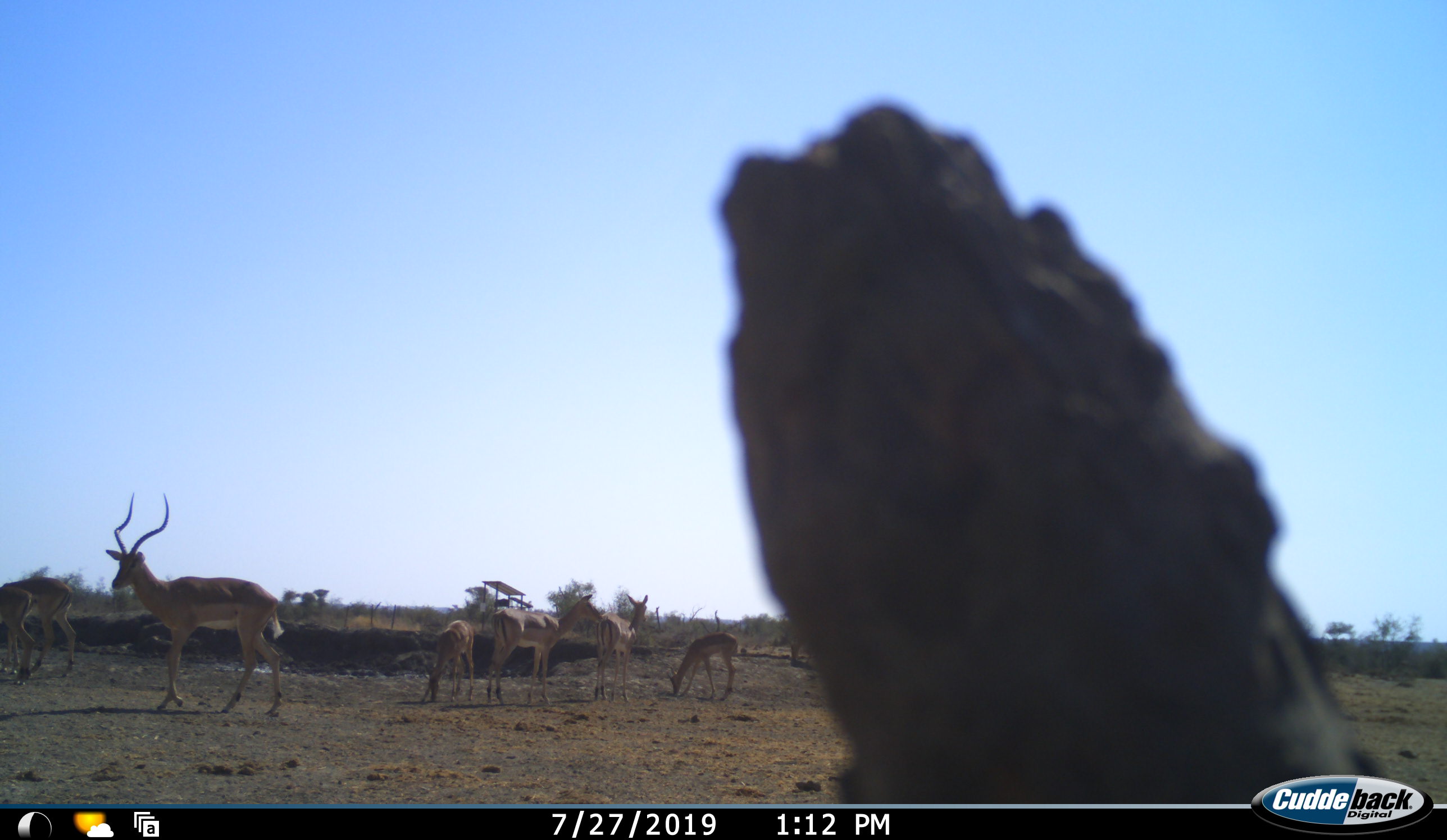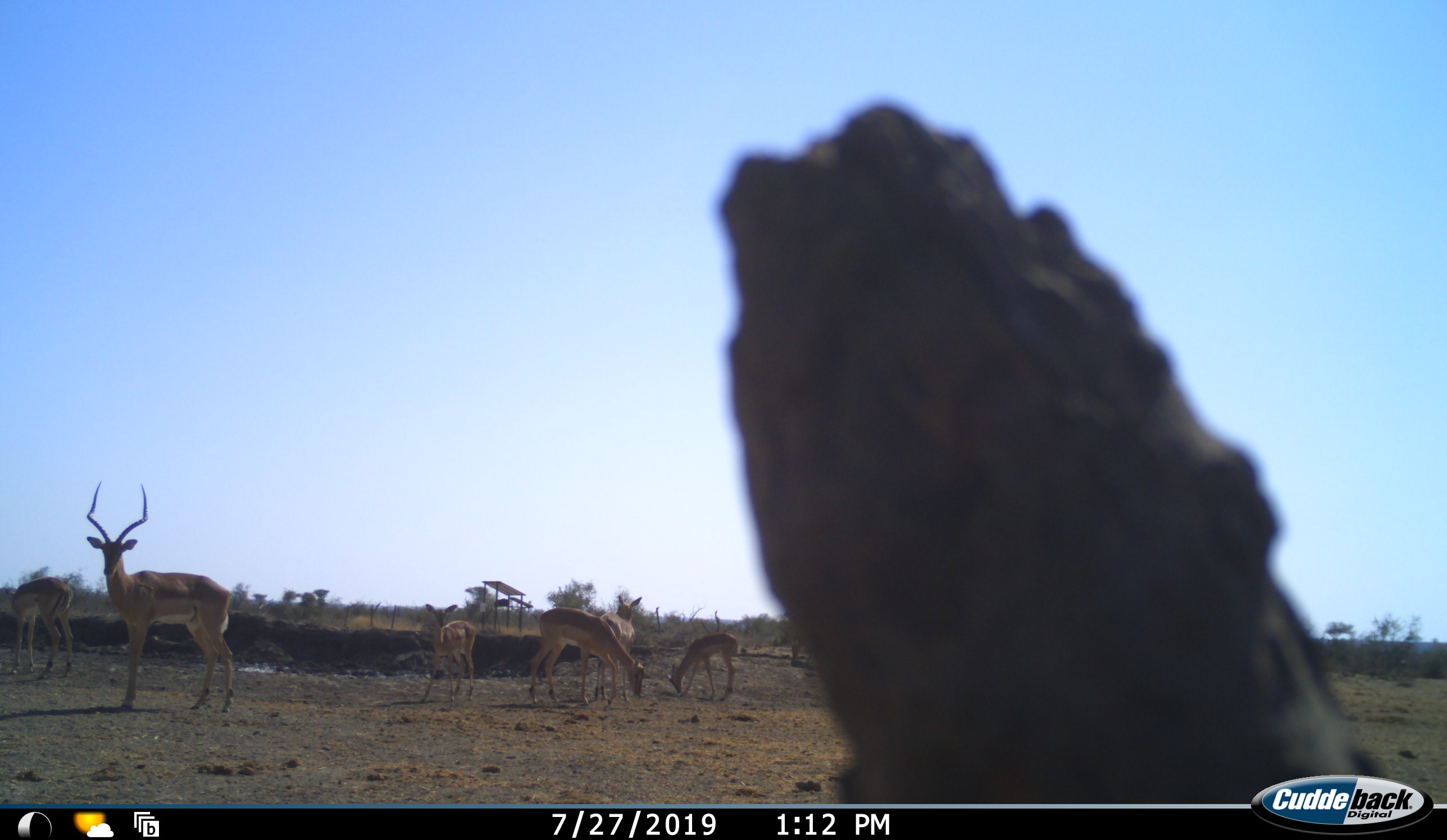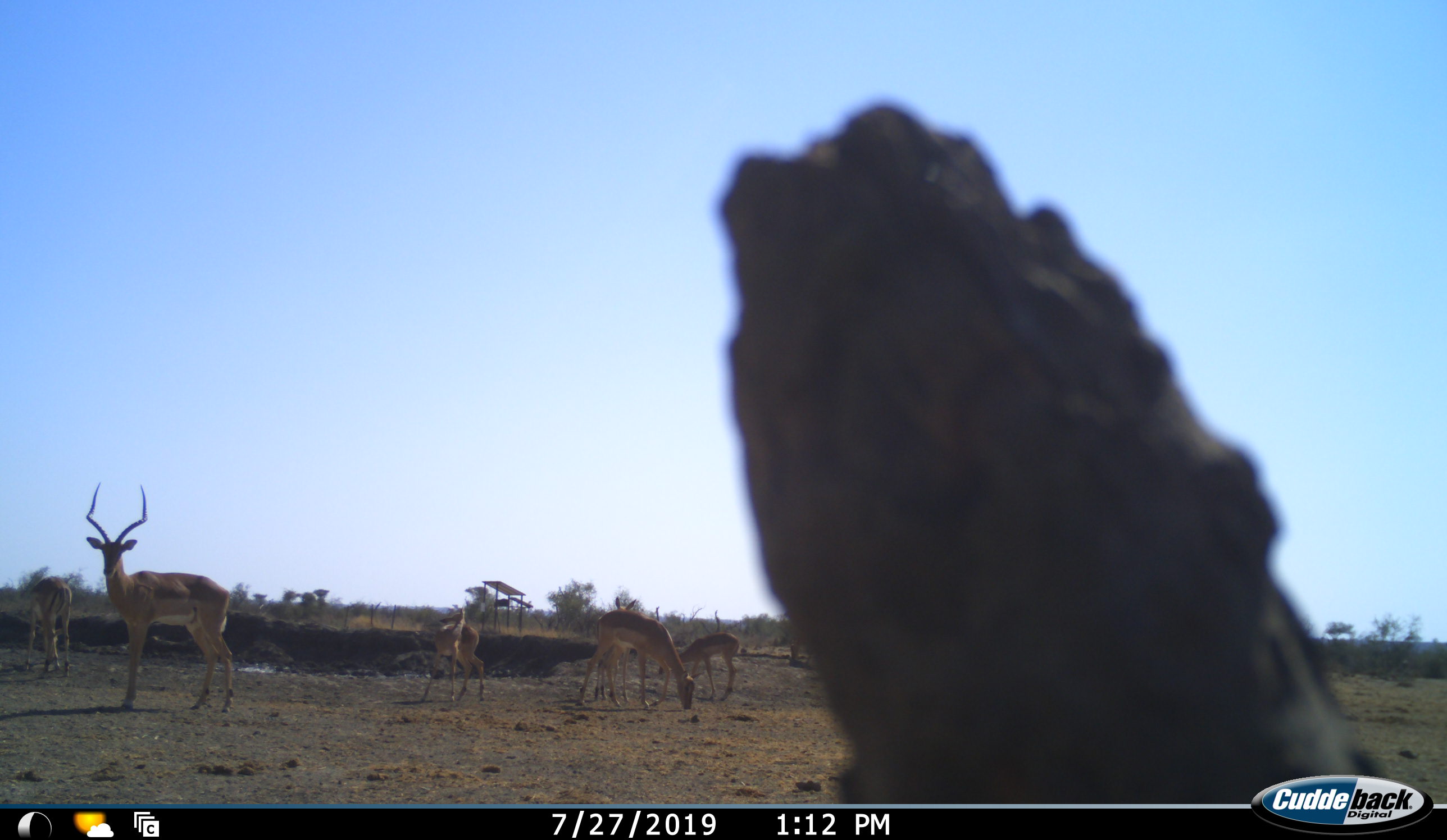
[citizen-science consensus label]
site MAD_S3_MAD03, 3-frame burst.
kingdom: Animalia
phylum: Chordata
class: Mammalia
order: Artiodactyla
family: Bovidae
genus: Aepyceros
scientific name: Aepyceros melampus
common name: impala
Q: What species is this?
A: Impala (Aepyceros melampus).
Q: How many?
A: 7.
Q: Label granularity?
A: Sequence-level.